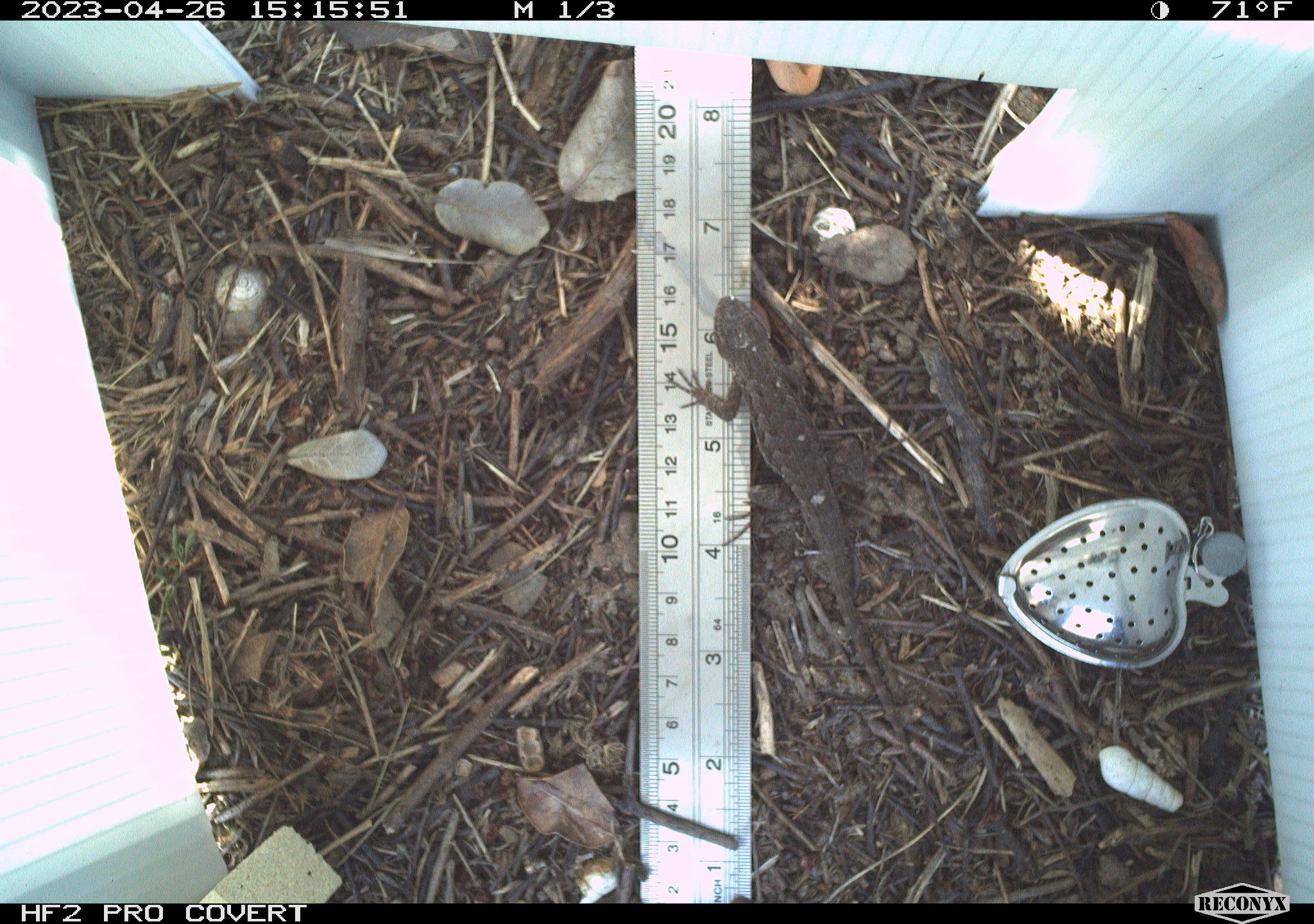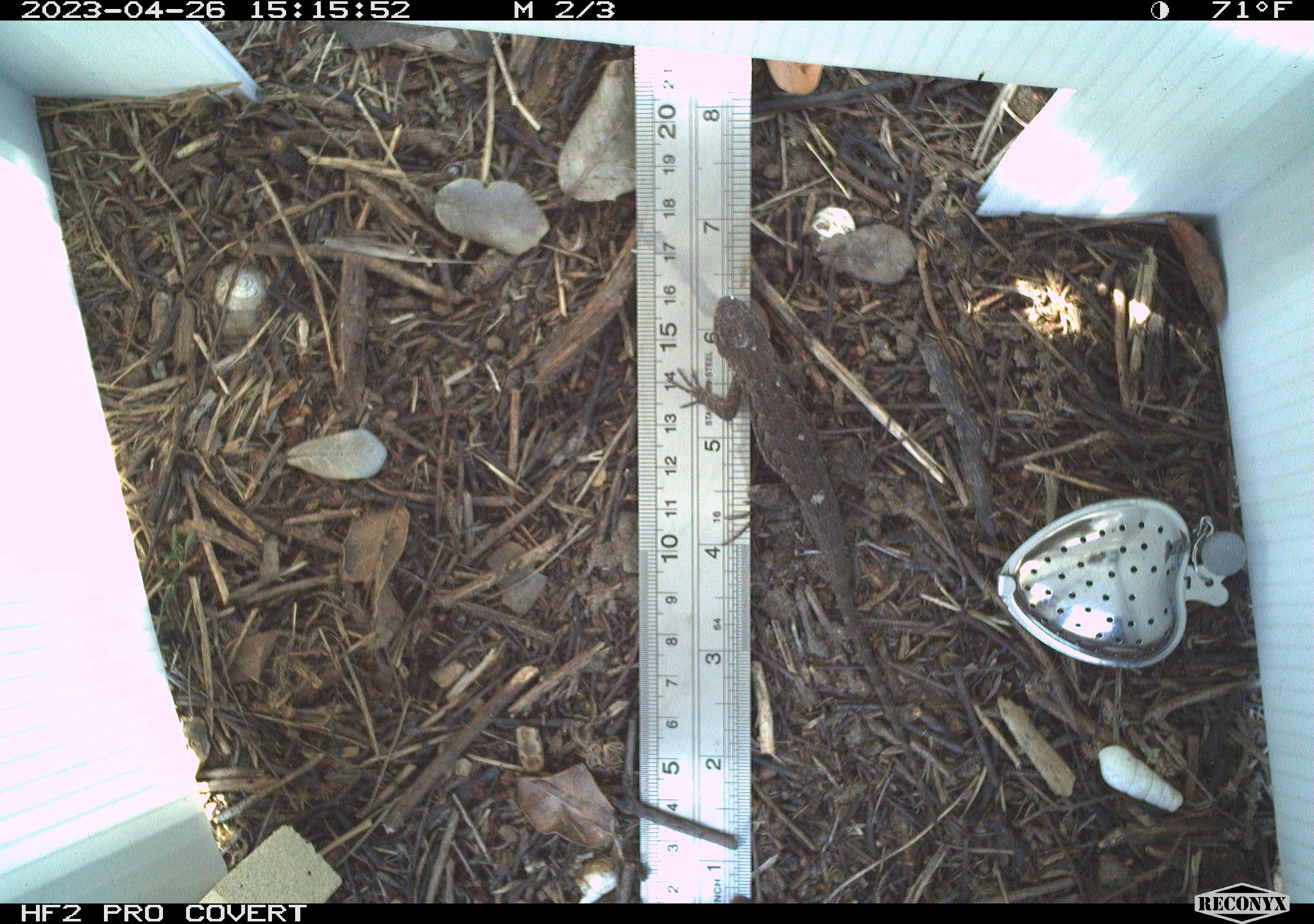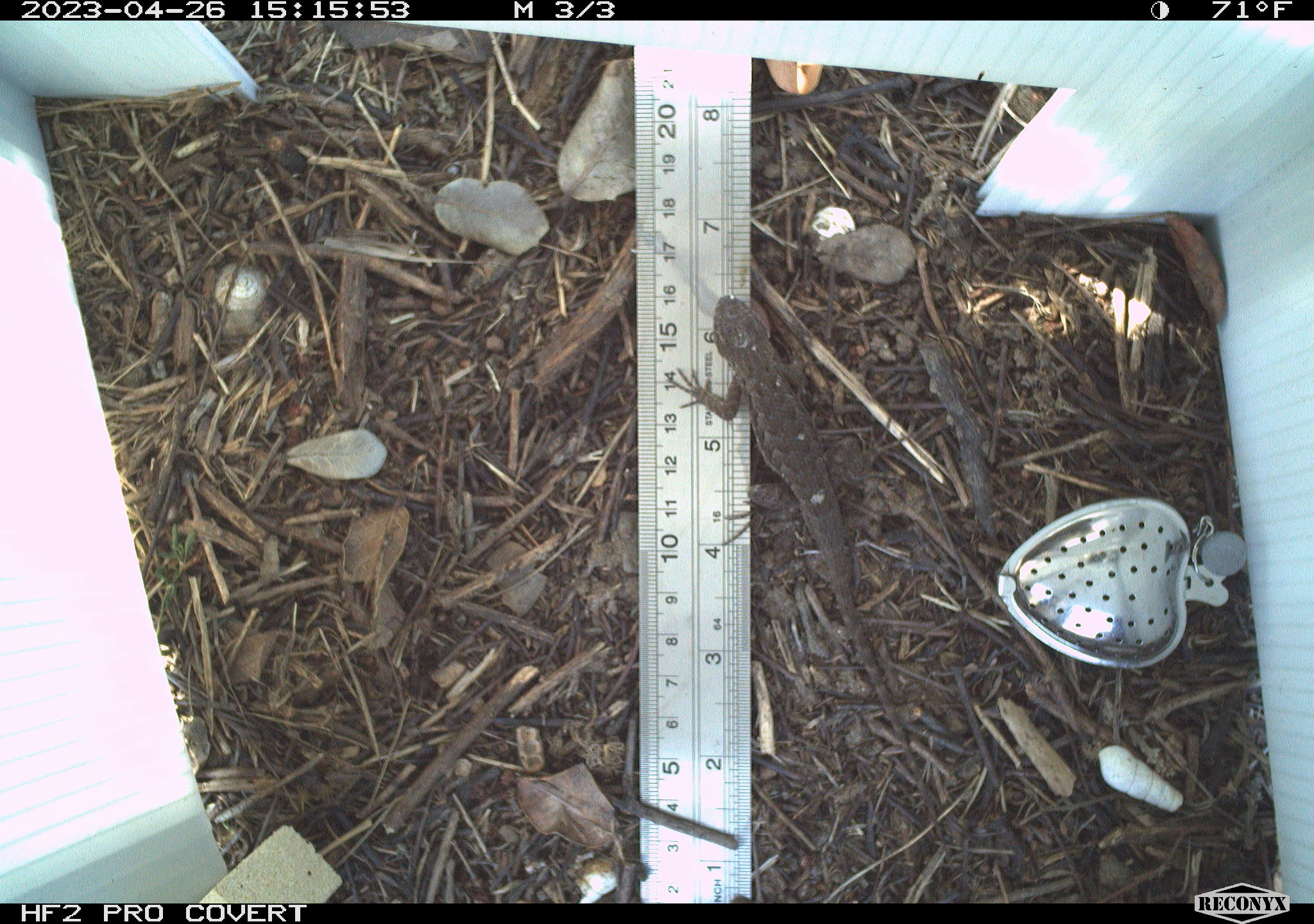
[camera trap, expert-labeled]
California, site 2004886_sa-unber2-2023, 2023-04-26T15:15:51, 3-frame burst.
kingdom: Animalia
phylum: Chordata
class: Reptilia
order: Squamata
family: Phrynosomatidae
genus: Sceloporus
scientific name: Sceloporus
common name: spiny lizards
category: sceloporus species